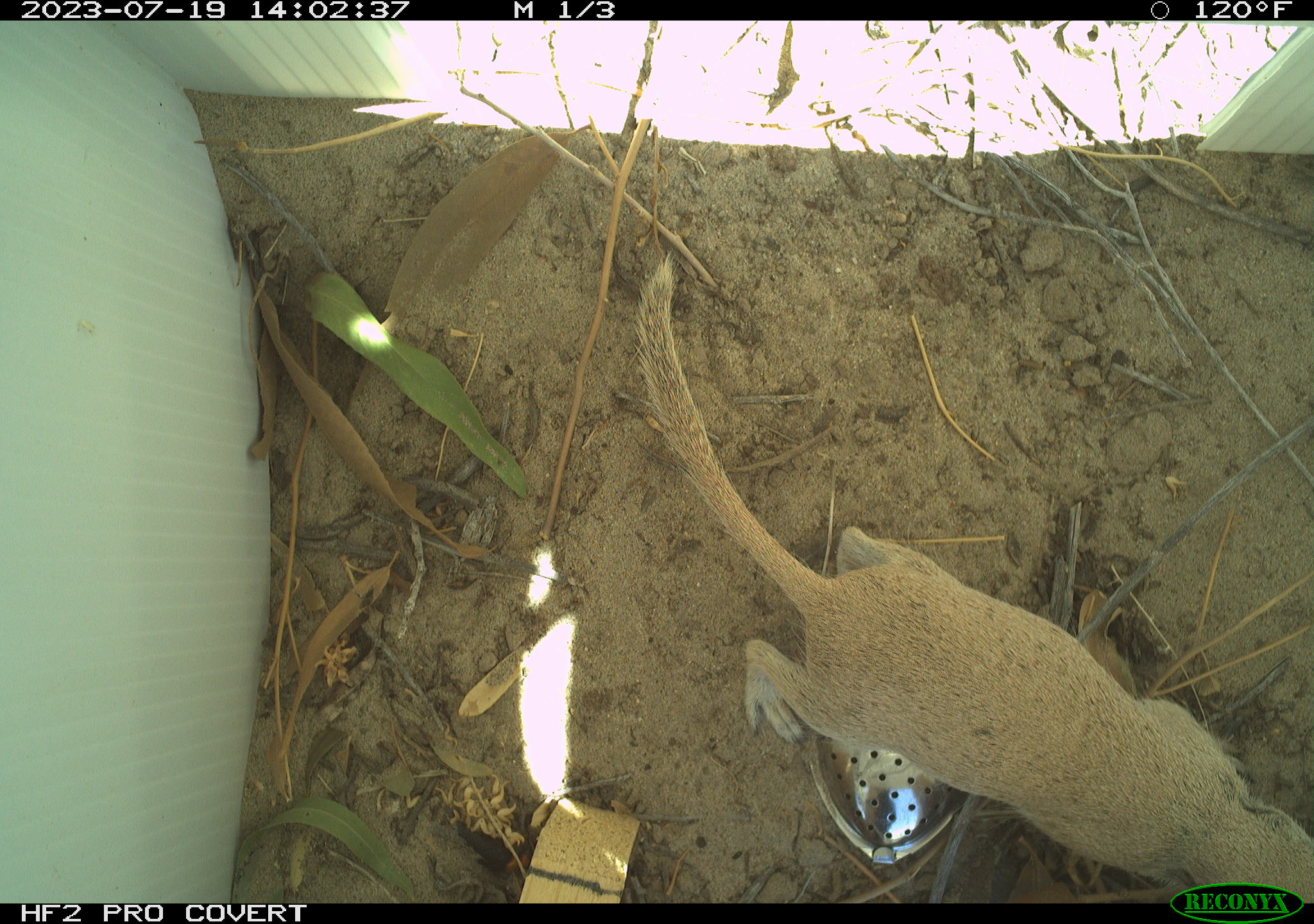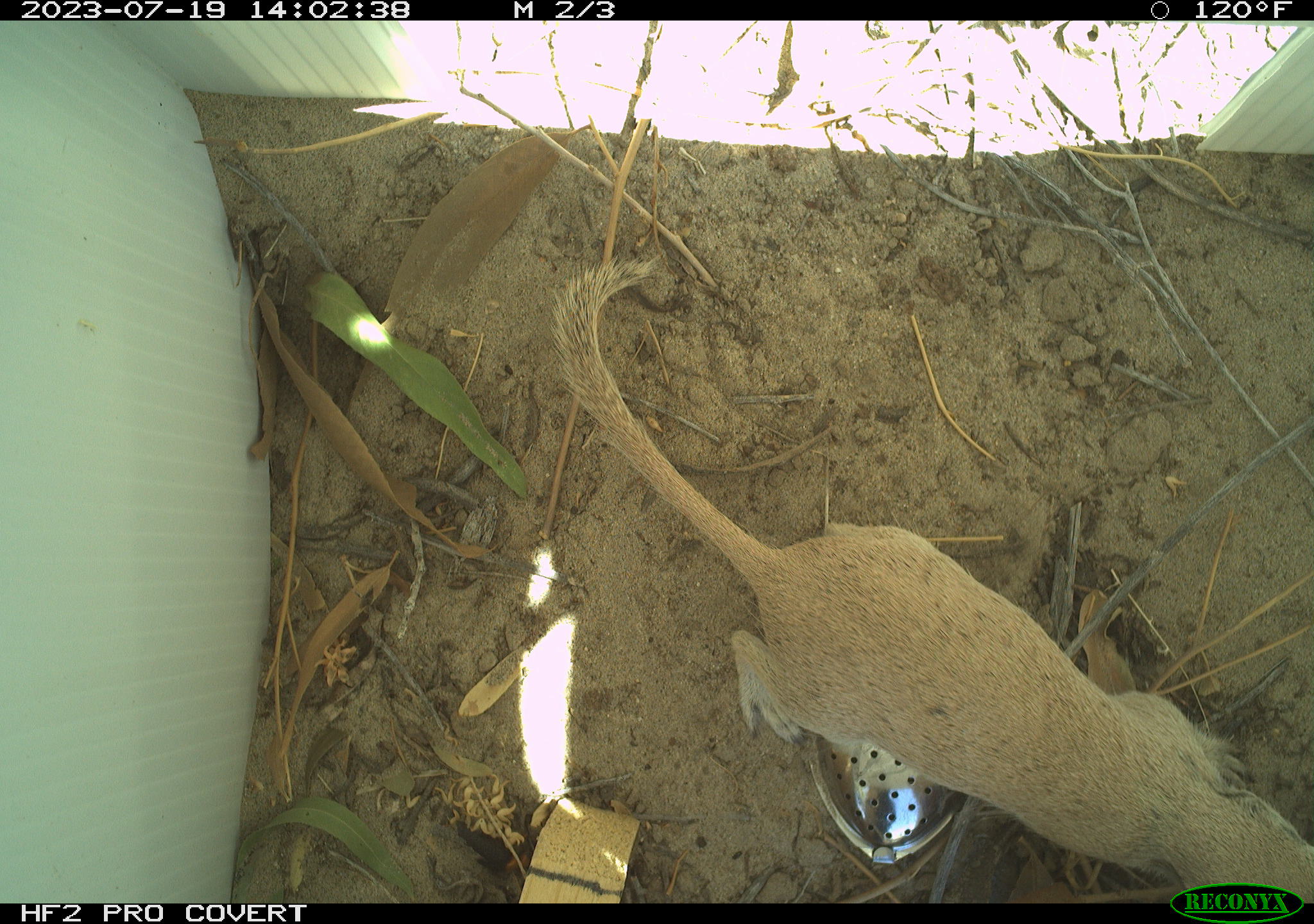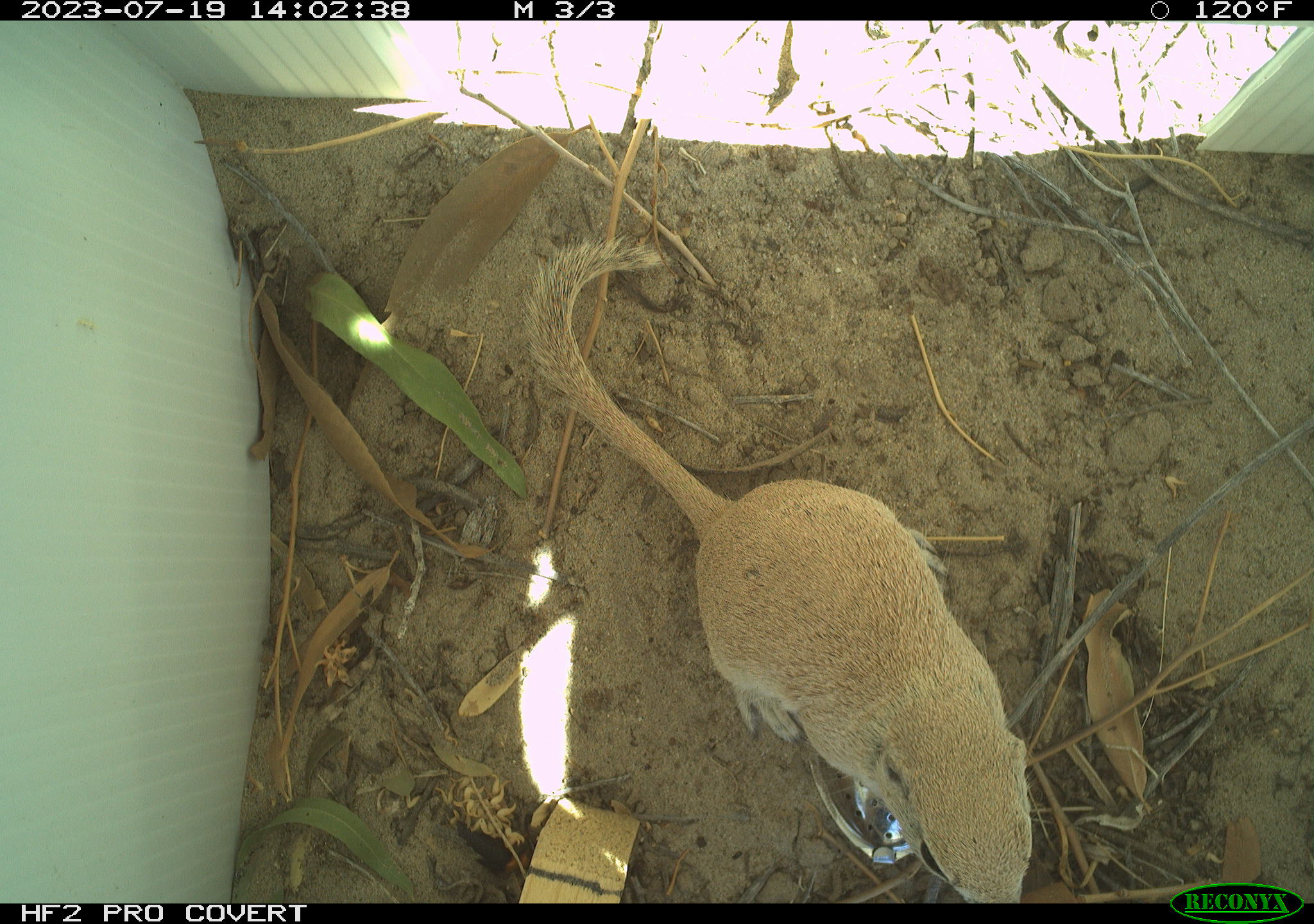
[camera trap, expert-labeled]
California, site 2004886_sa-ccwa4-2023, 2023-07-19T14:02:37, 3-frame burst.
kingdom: Animalia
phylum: Chordata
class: Mammalia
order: Rodentia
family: Sciuridae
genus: Xerospermophilus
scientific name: Xerospermophilus tereticaudus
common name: round-tailed ground squirrel